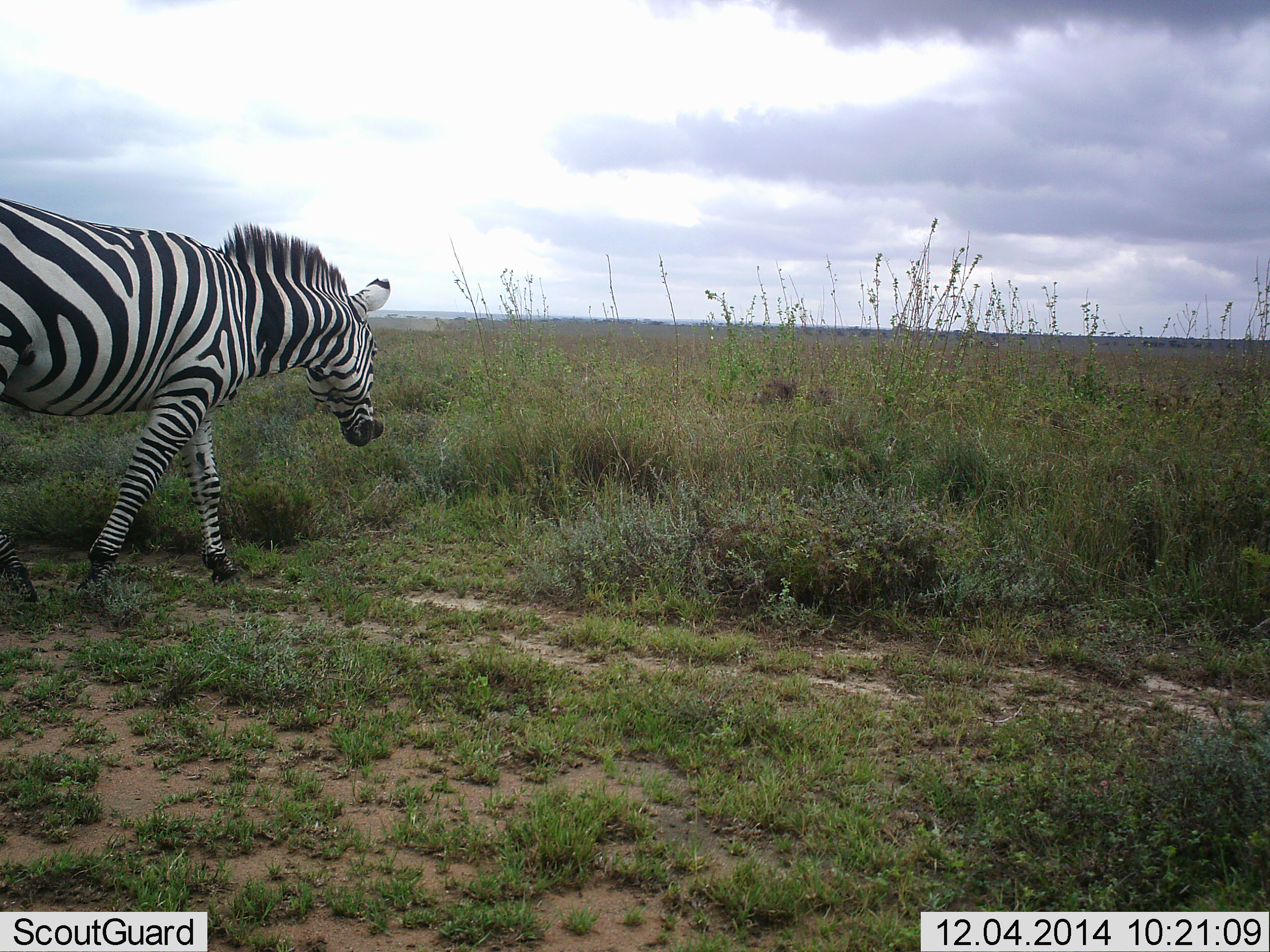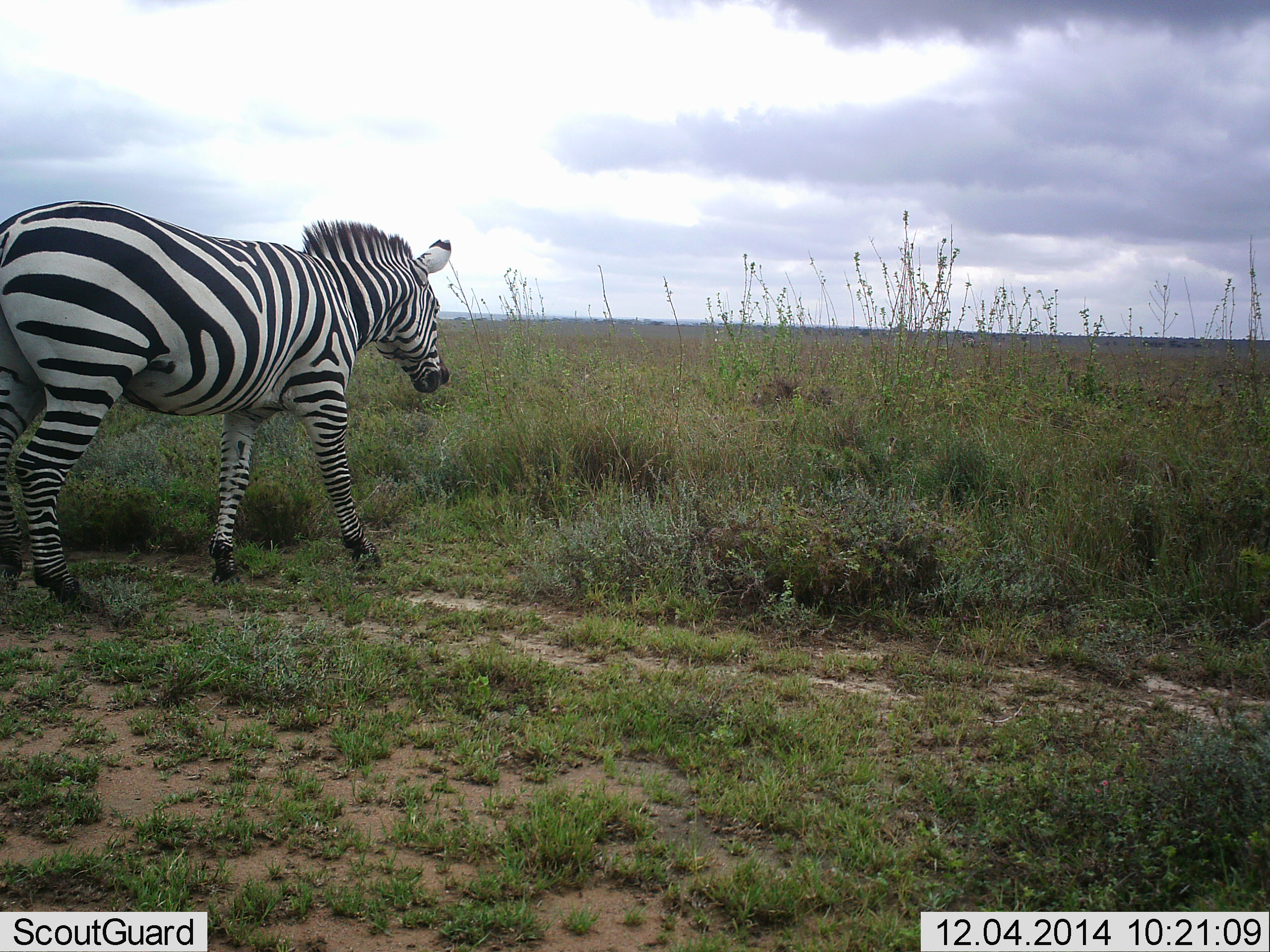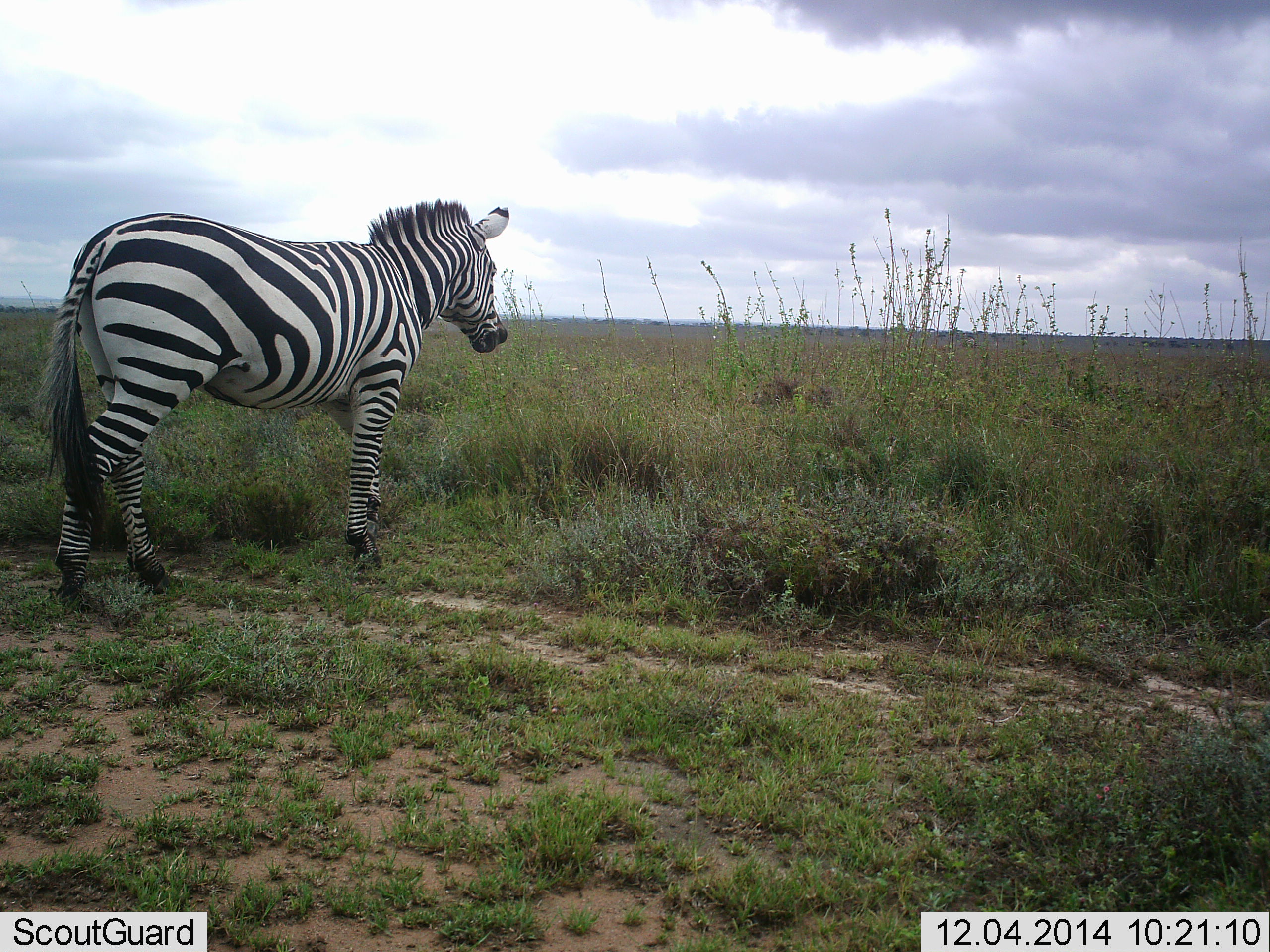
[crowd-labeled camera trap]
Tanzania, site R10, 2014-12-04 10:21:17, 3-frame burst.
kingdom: Animalia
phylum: Chordata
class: Mammalia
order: Perissodactyla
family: Equidae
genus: Equus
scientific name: Equus quagga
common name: plains zebra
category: zebra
Zebra (plains zebra) (Equus quagga), count 1. Behavior (volunteer vote fractions): standing 0%, resting 0%, moving 100%, interacting 0%. Young present (vote fraction): 0%. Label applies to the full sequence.